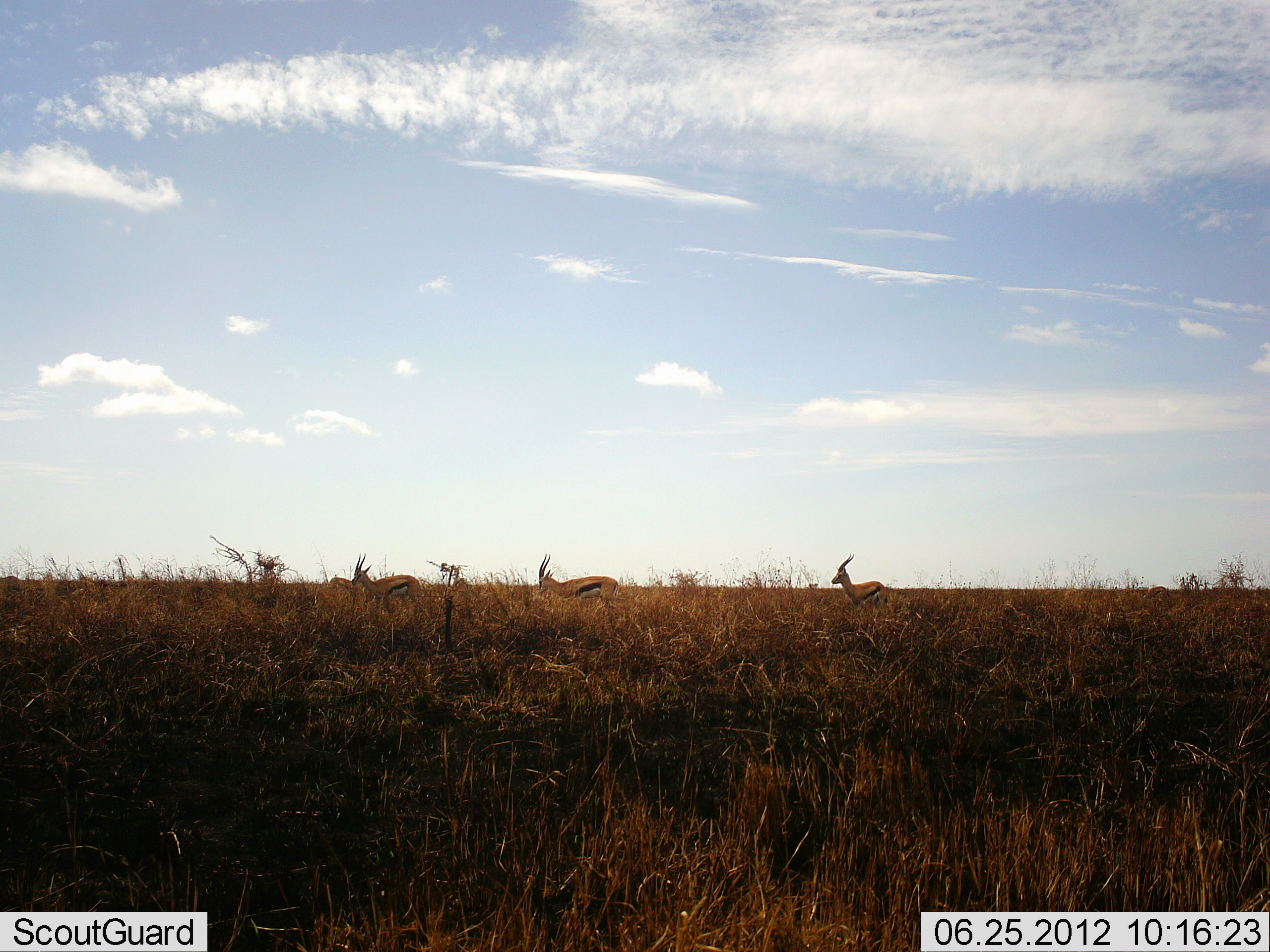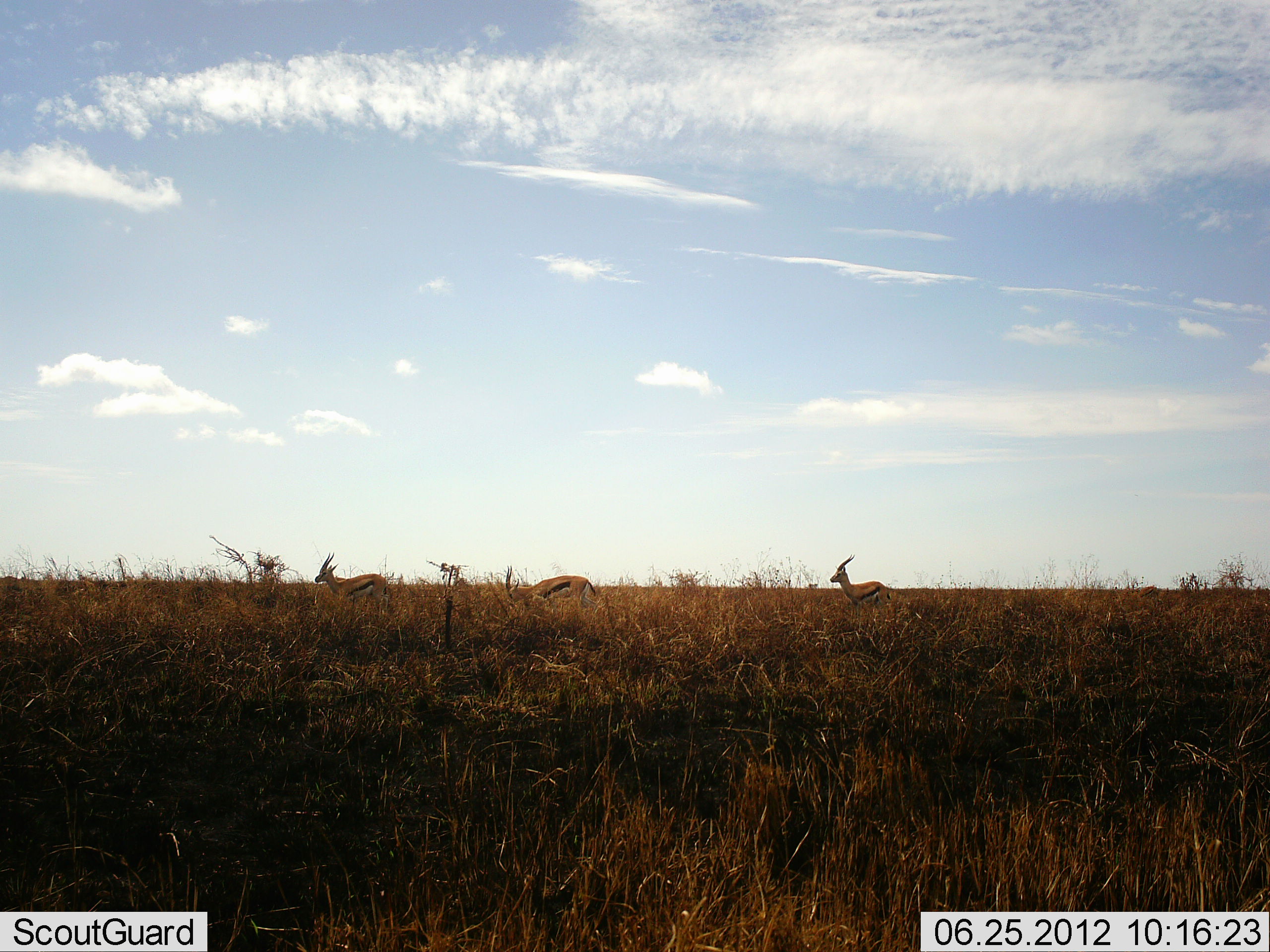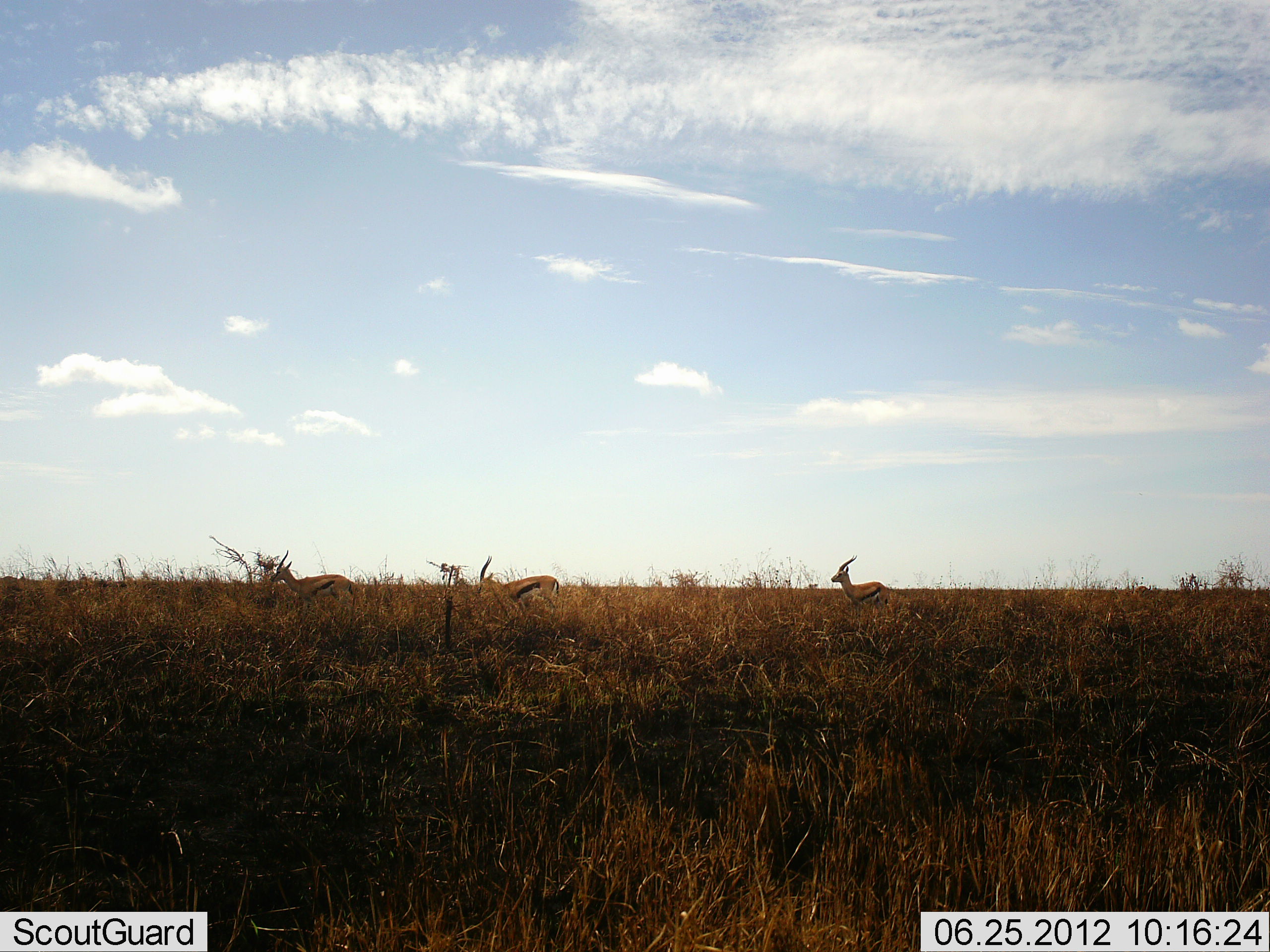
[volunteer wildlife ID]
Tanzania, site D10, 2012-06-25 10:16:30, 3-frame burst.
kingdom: Animalia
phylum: Chordata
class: Mammalia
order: Artiodactyla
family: Bovidae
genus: Eudorcas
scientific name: Eudorcas thomsonii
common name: thomson's gazelle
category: gazellethomsons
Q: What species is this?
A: Gazellethomsons (thomson's gazelle) (Eudorcas thomsonii).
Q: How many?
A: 3.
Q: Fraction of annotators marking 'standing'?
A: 60%.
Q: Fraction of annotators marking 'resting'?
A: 0%.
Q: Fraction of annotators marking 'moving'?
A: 90%.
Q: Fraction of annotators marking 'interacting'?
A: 0%.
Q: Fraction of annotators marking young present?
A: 0%.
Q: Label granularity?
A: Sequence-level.